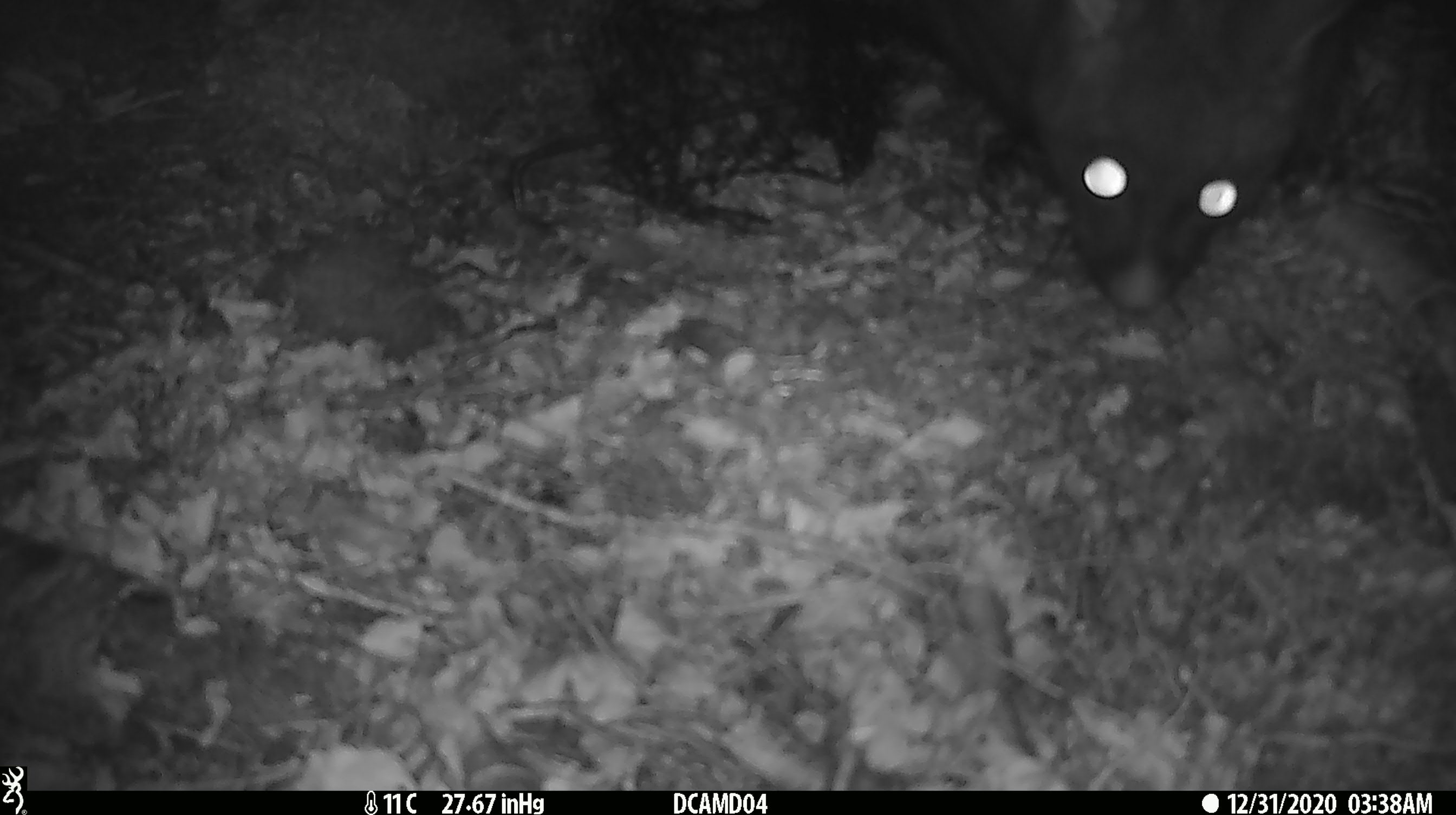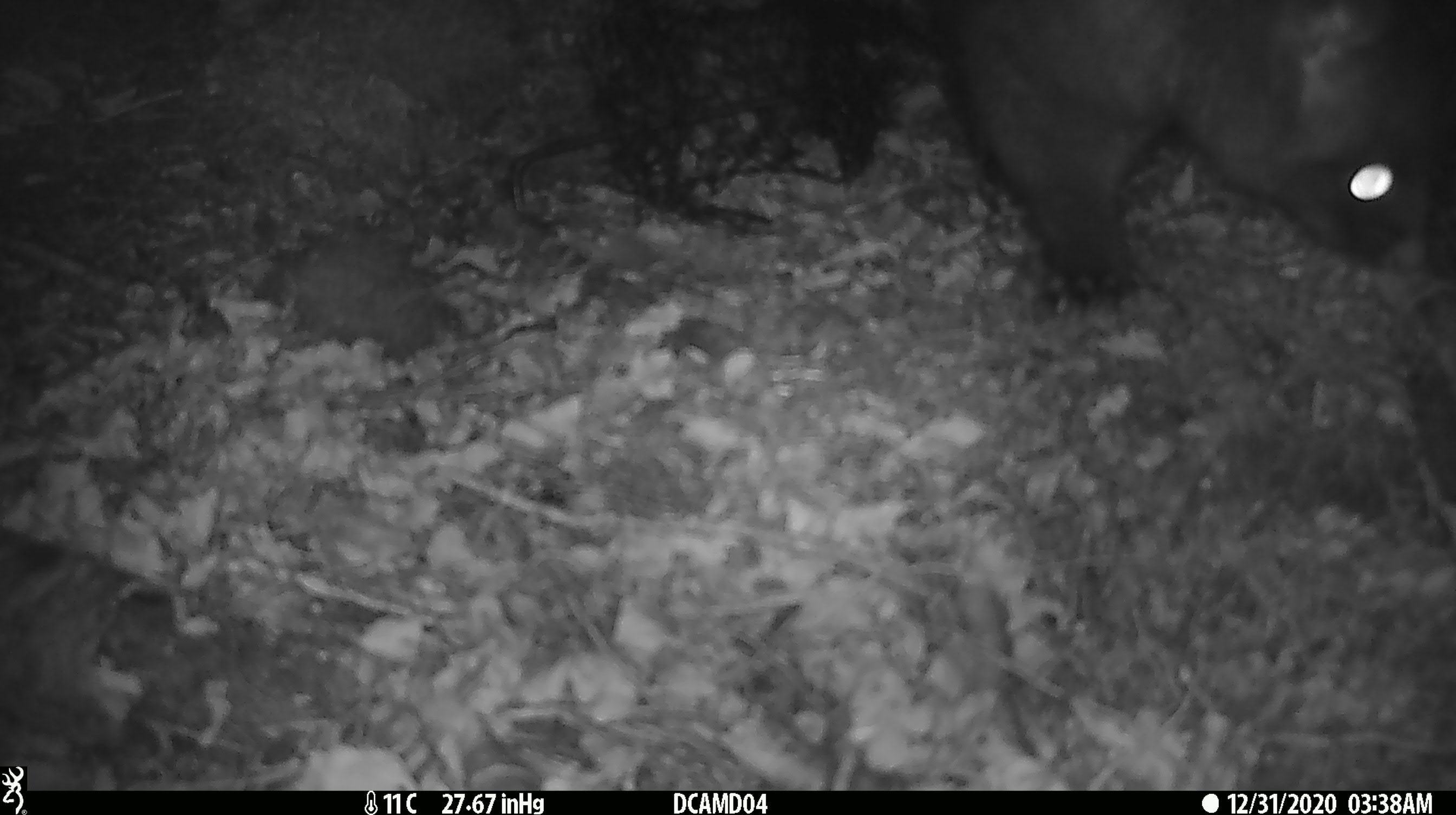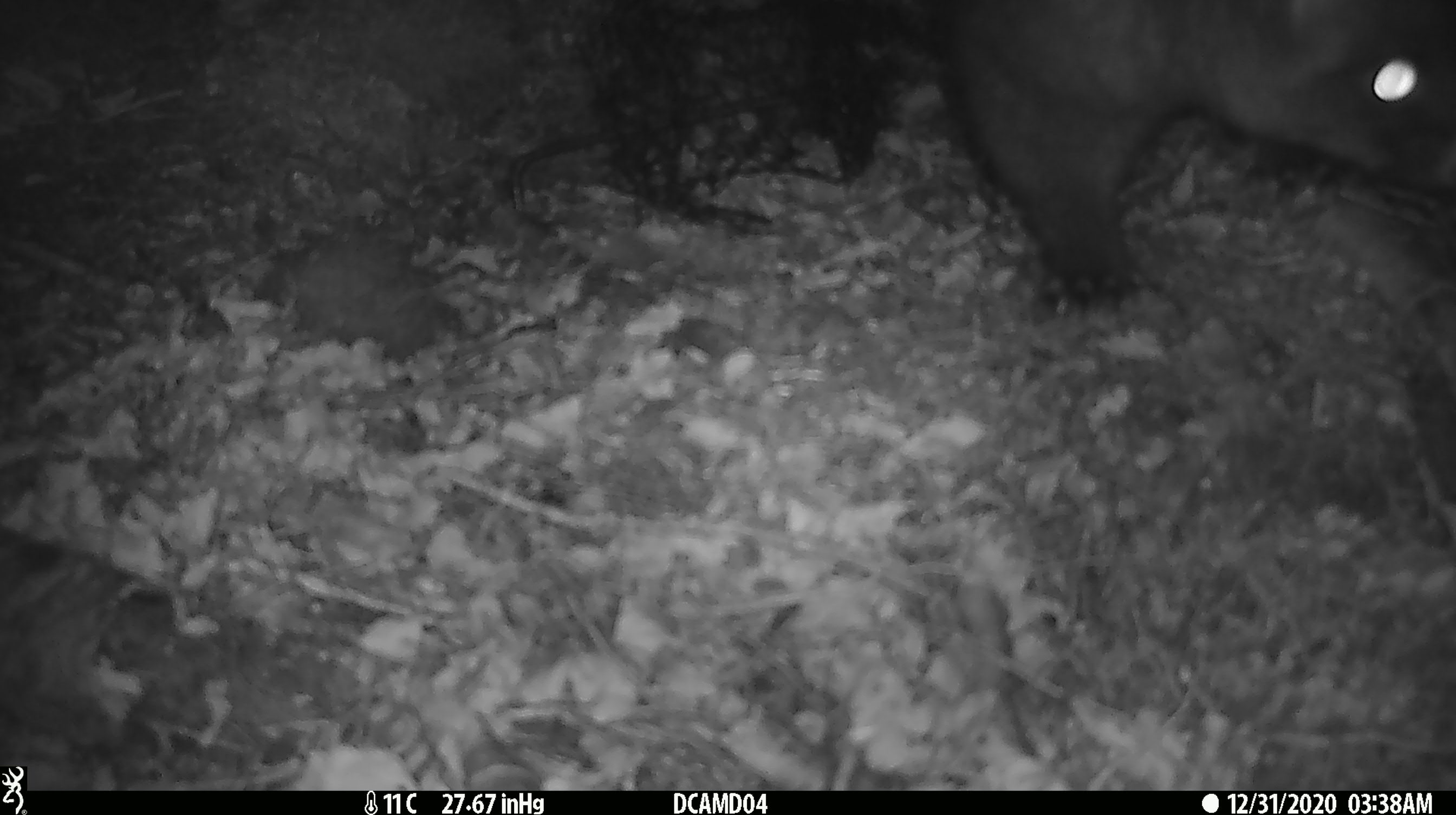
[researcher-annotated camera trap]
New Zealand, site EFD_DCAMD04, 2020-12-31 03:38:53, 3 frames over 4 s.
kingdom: Animalia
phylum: Chordata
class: Mammalia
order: Diprotodontia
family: Phalangeridae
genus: Trichosurus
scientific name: Trichosurus vulpecula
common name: common brushtail possum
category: possum